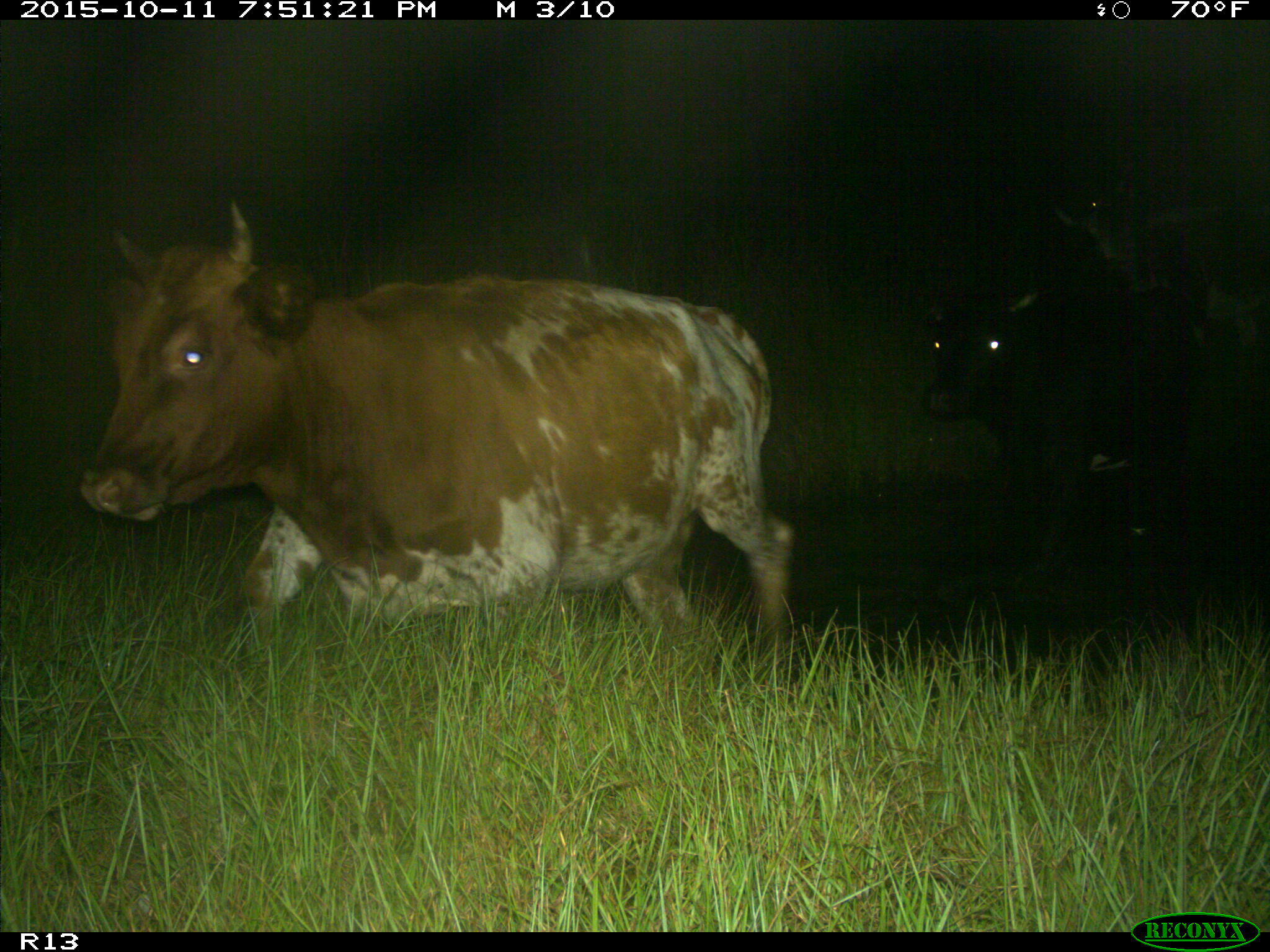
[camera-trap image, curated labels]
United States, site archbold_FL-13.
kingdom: Animalia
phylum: Chordata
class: Mammalia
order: Artiodactyla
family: Bovidae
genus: Bos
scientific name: Bos taurus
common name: domestic cow